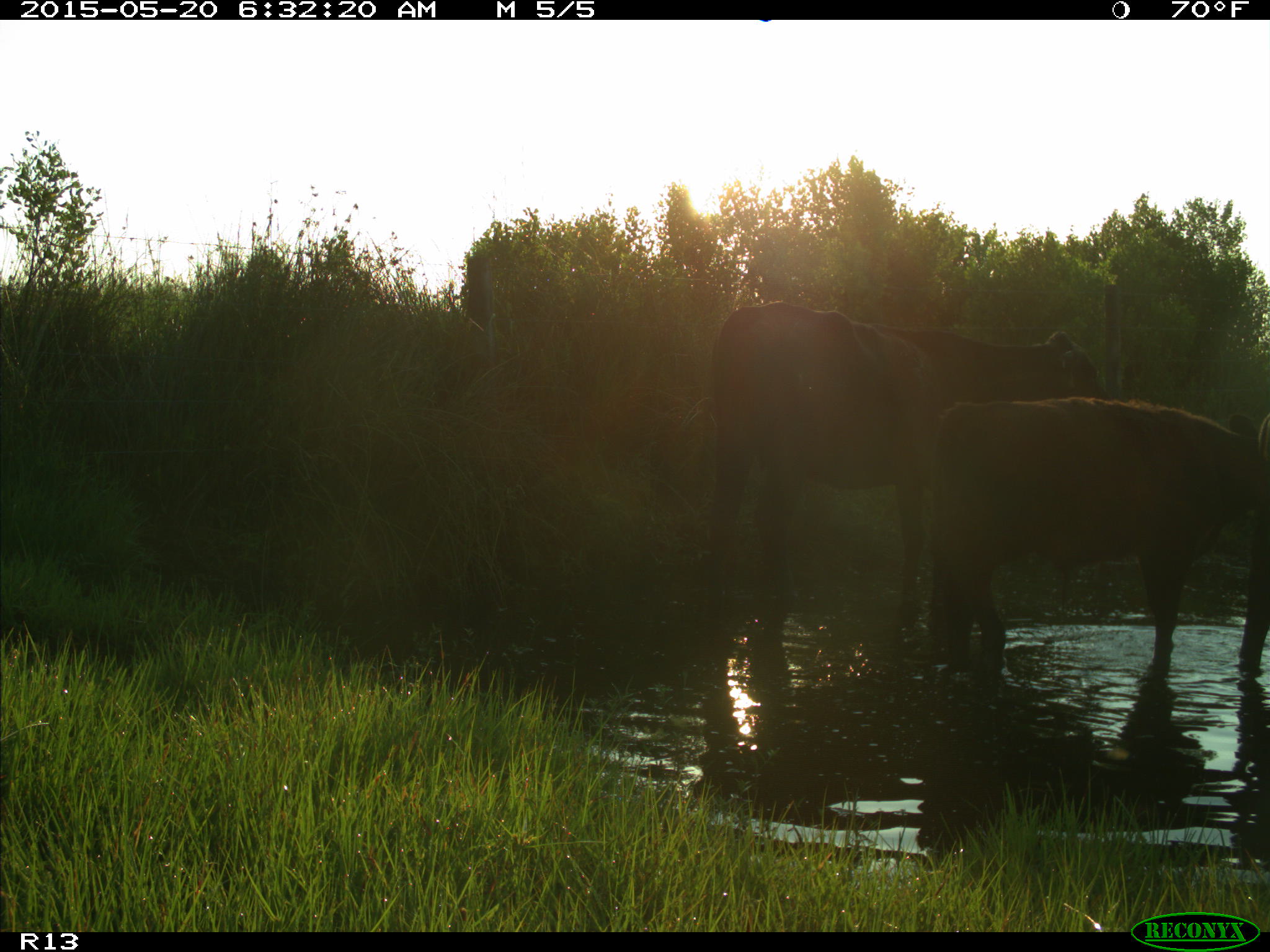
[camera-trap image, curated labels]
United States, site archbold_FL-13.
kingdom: Animalia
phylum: Chordata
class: Mammalia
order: Artiodactyla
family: Bovidae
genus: Bos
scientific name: Bos taurus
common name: domestic cow